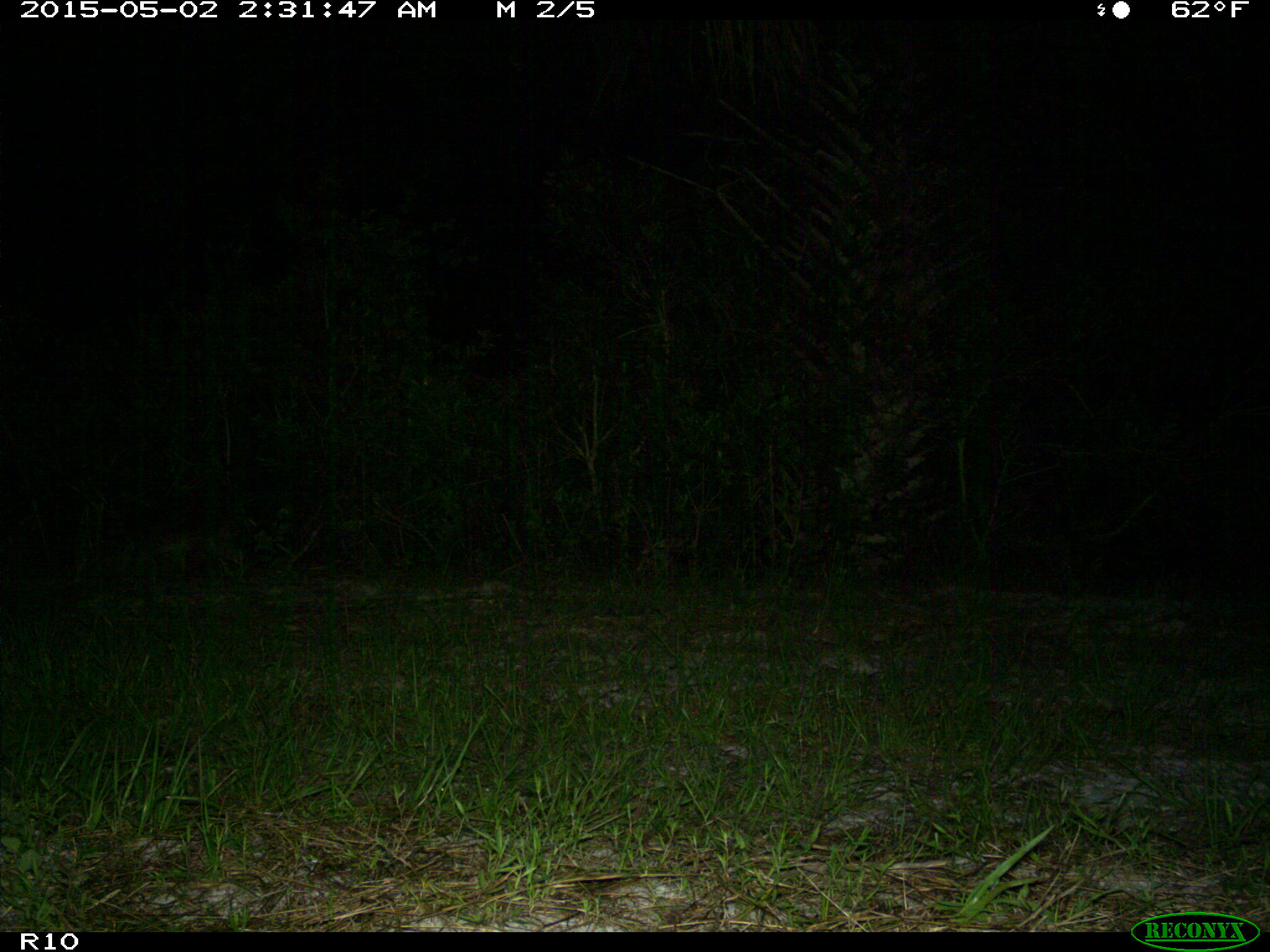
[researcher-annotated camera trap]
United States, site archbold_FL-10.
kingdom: Animalia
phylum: Chordata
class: Mammalia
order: Carnivora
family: Procyonidae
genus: Procyon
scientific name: Procyon lotor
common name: common raccoon